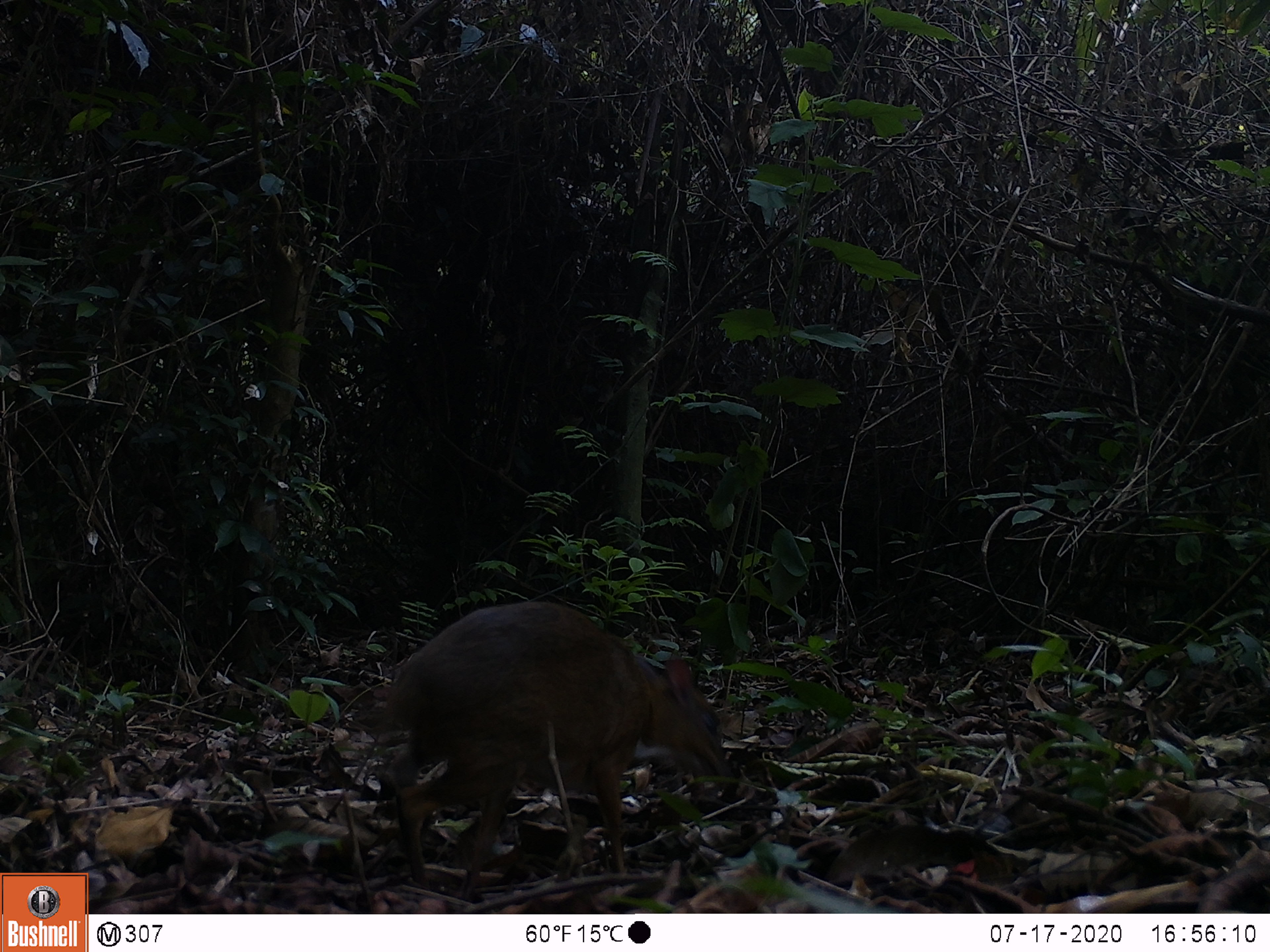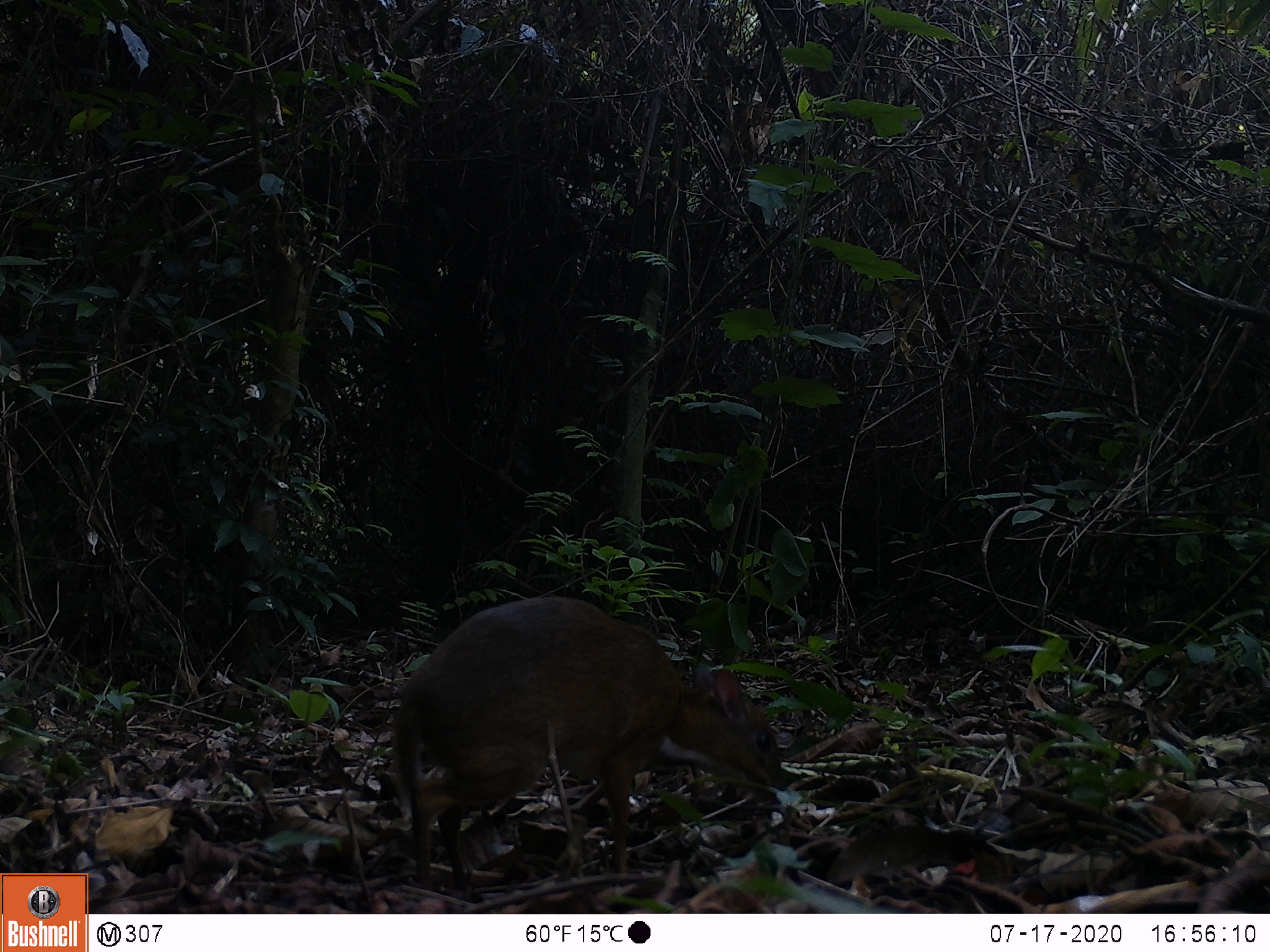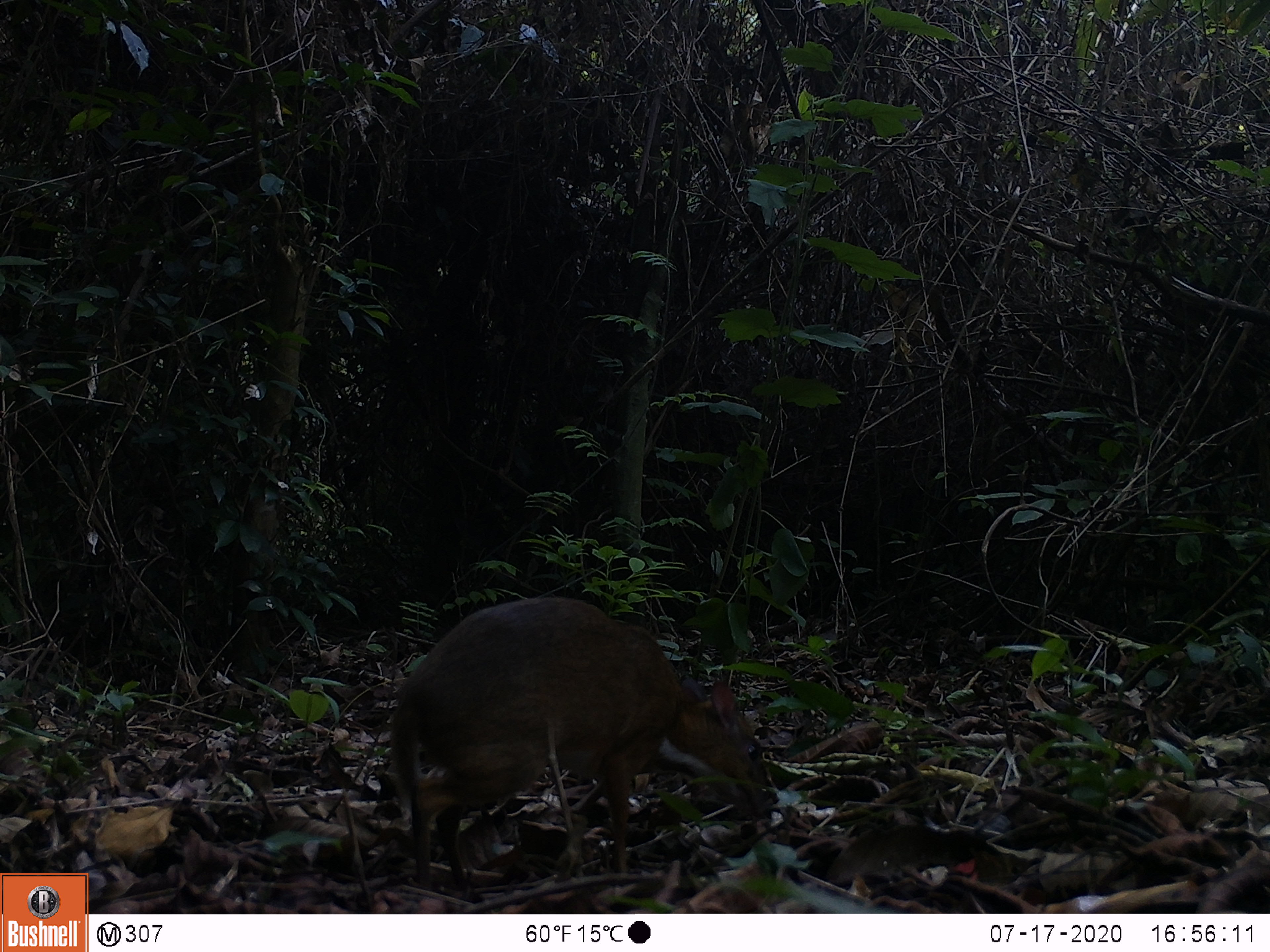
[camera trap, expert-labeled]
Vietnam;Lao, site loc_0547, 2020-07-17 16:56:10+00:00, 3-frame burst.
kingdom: Animalia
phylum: Chordata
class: Mammalia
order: Artiodactyla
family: Tragulidae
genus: Moschiola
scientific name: Moschiola meminna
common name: chevrotain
Chevrotain (Moschiola meminna). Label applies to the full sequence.